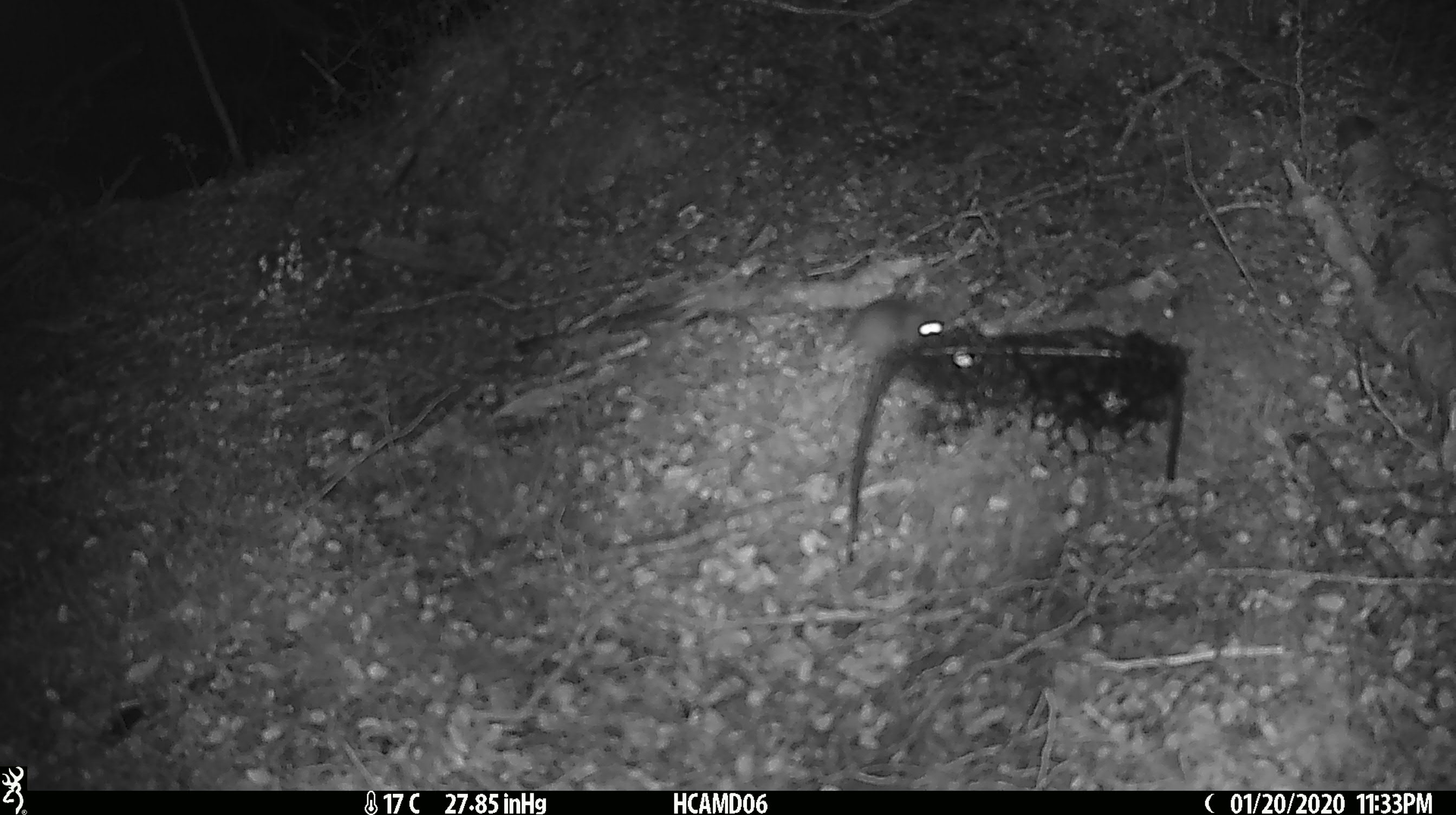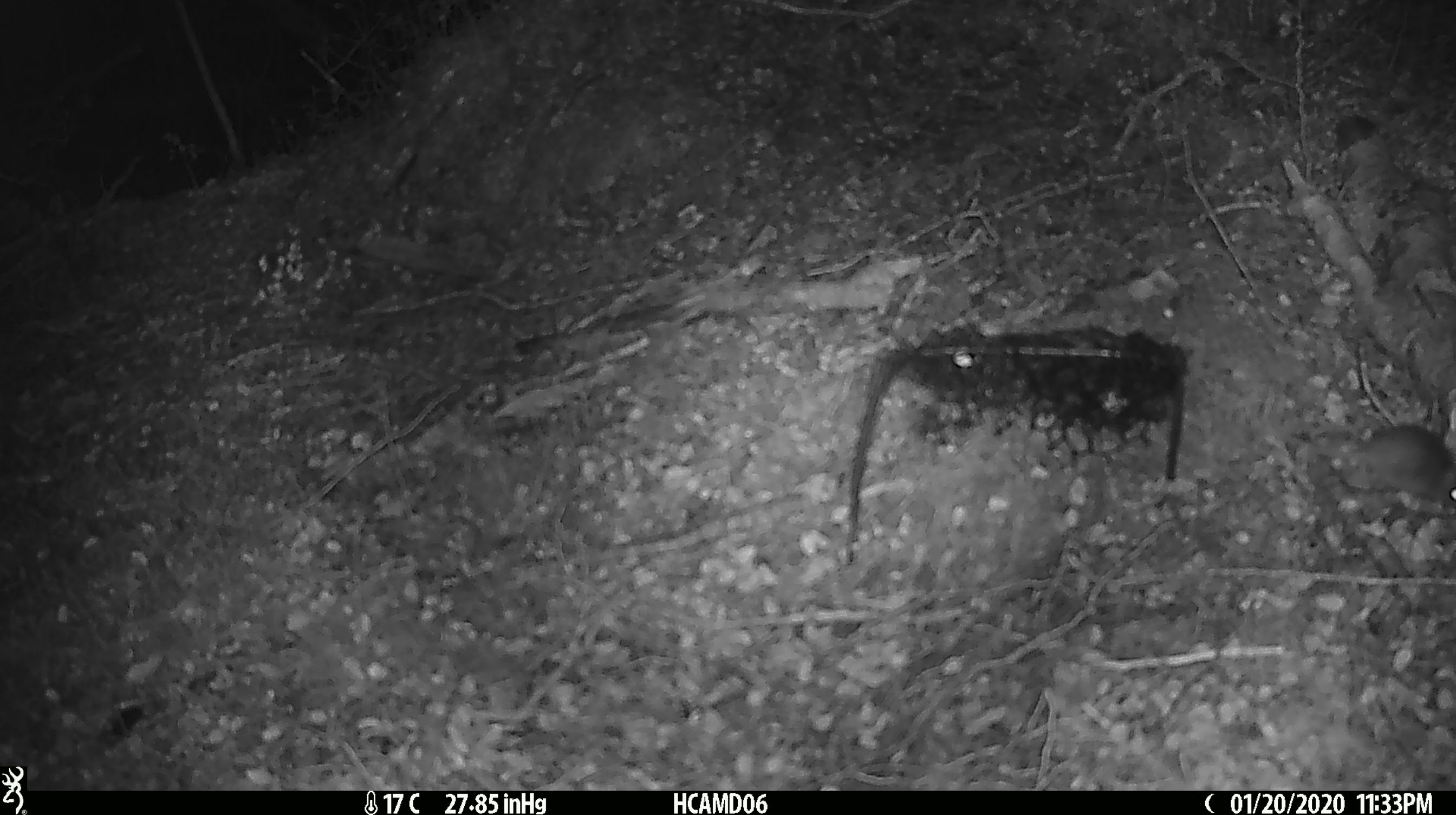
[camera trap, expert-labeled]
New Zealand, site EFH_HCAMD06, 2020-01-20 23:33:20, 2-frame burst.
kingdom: Animalia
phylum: Chordata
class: Mammalia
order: Rodentia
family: Muridae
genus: Mus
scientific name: Mus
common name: mouse